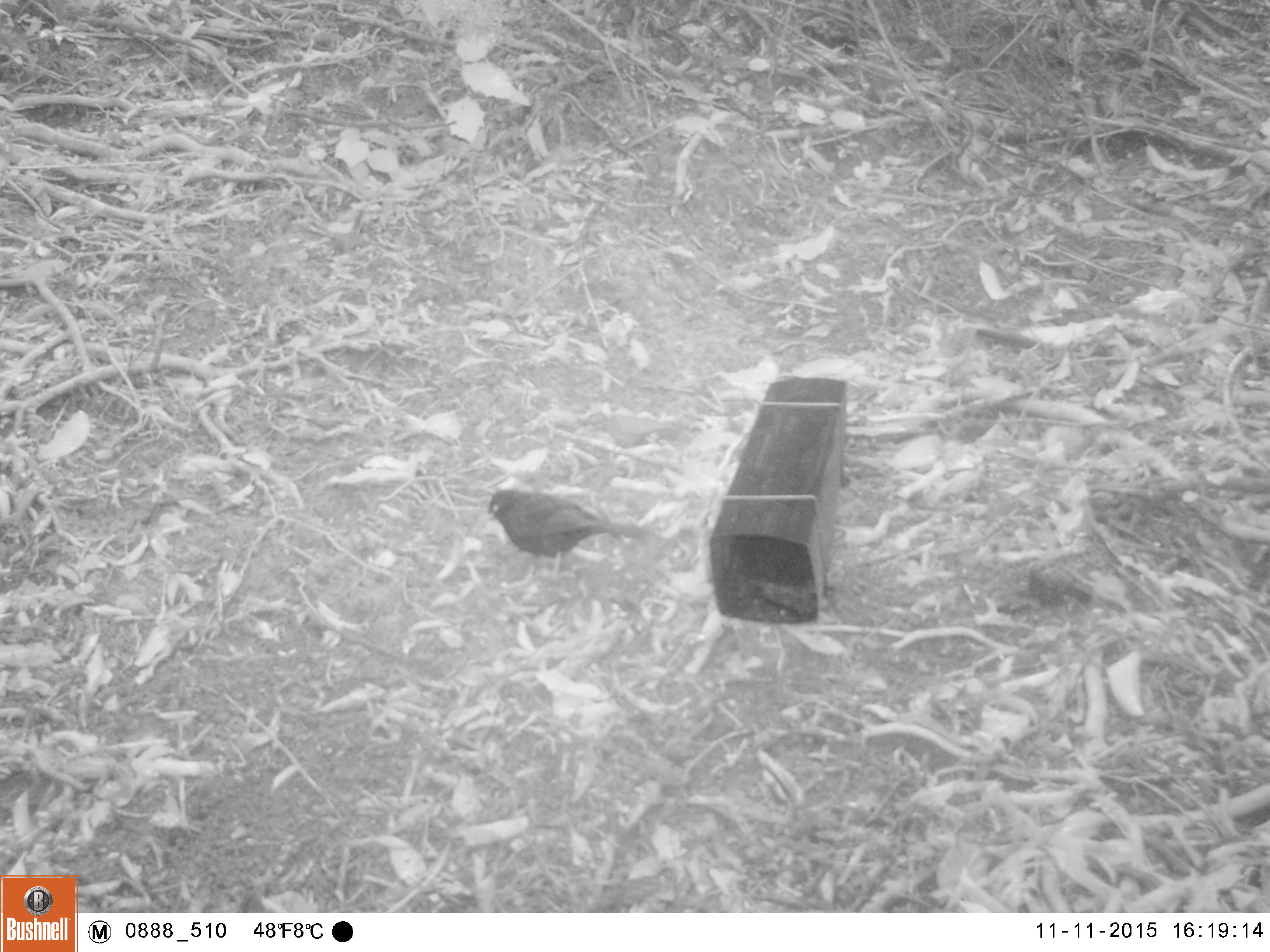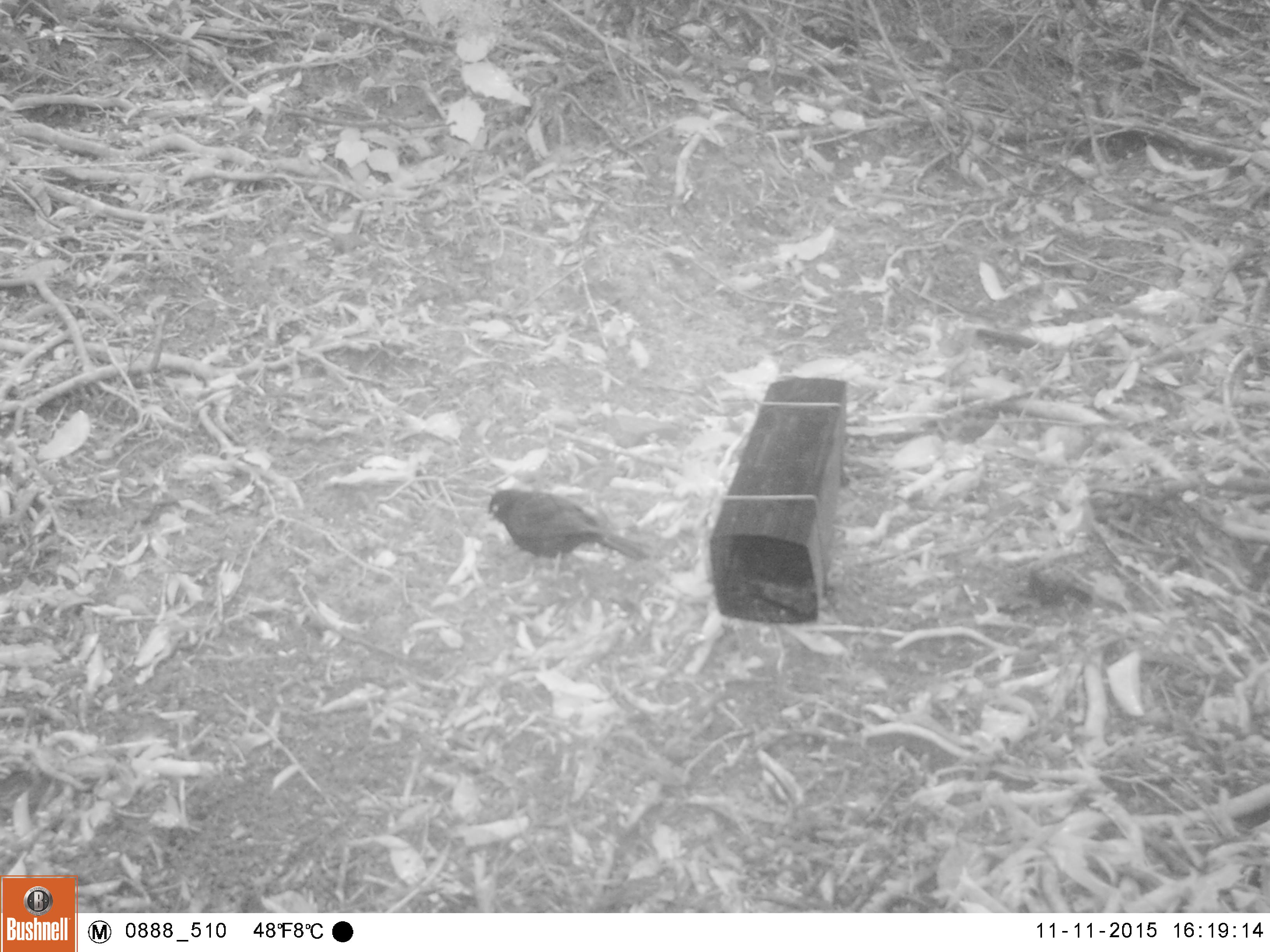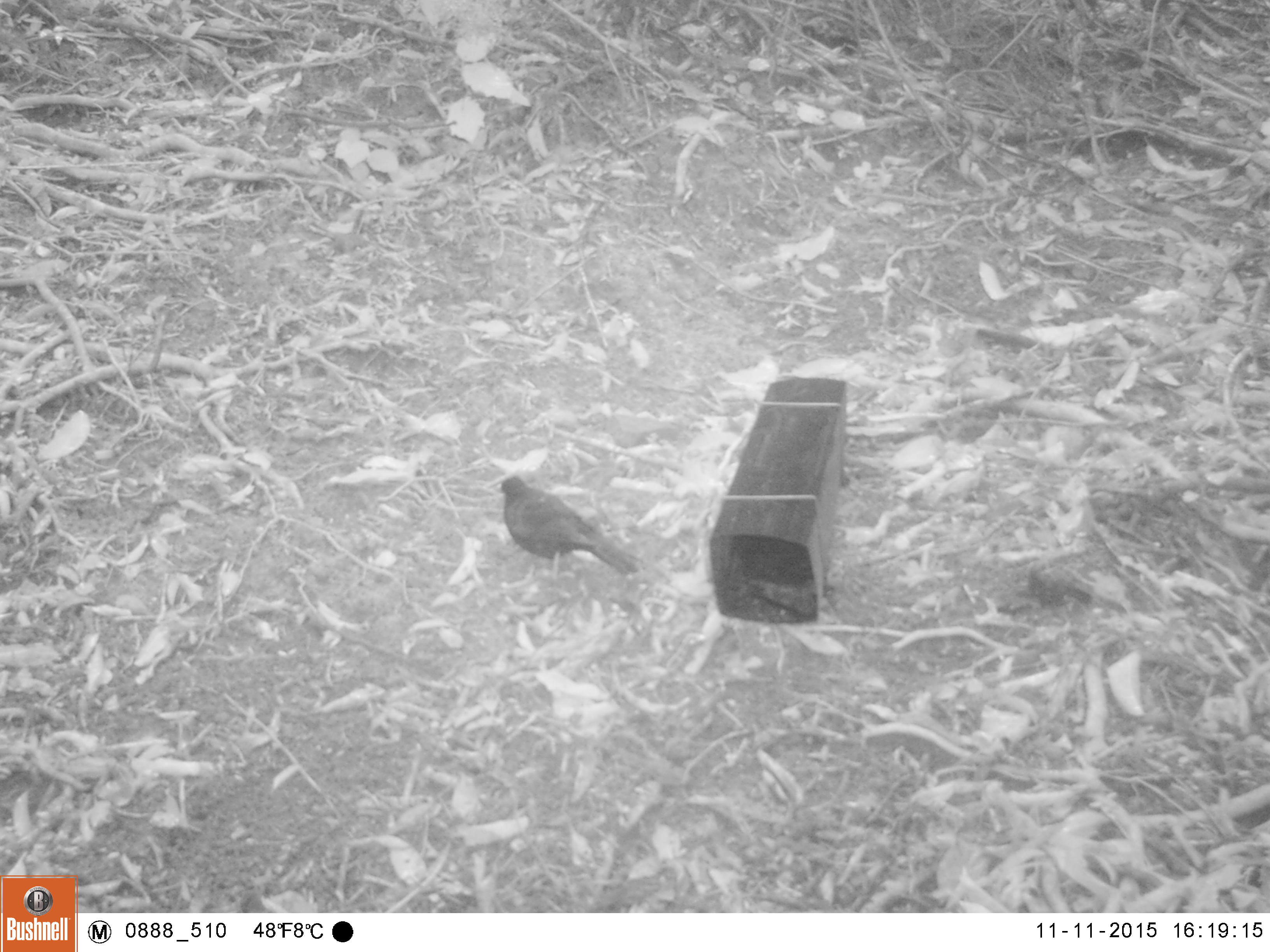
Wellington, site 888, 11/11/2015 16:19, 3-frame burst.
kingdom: Animalia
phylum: Chordata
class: Aves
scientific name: Aves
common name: bird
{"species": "bird (Aves)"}